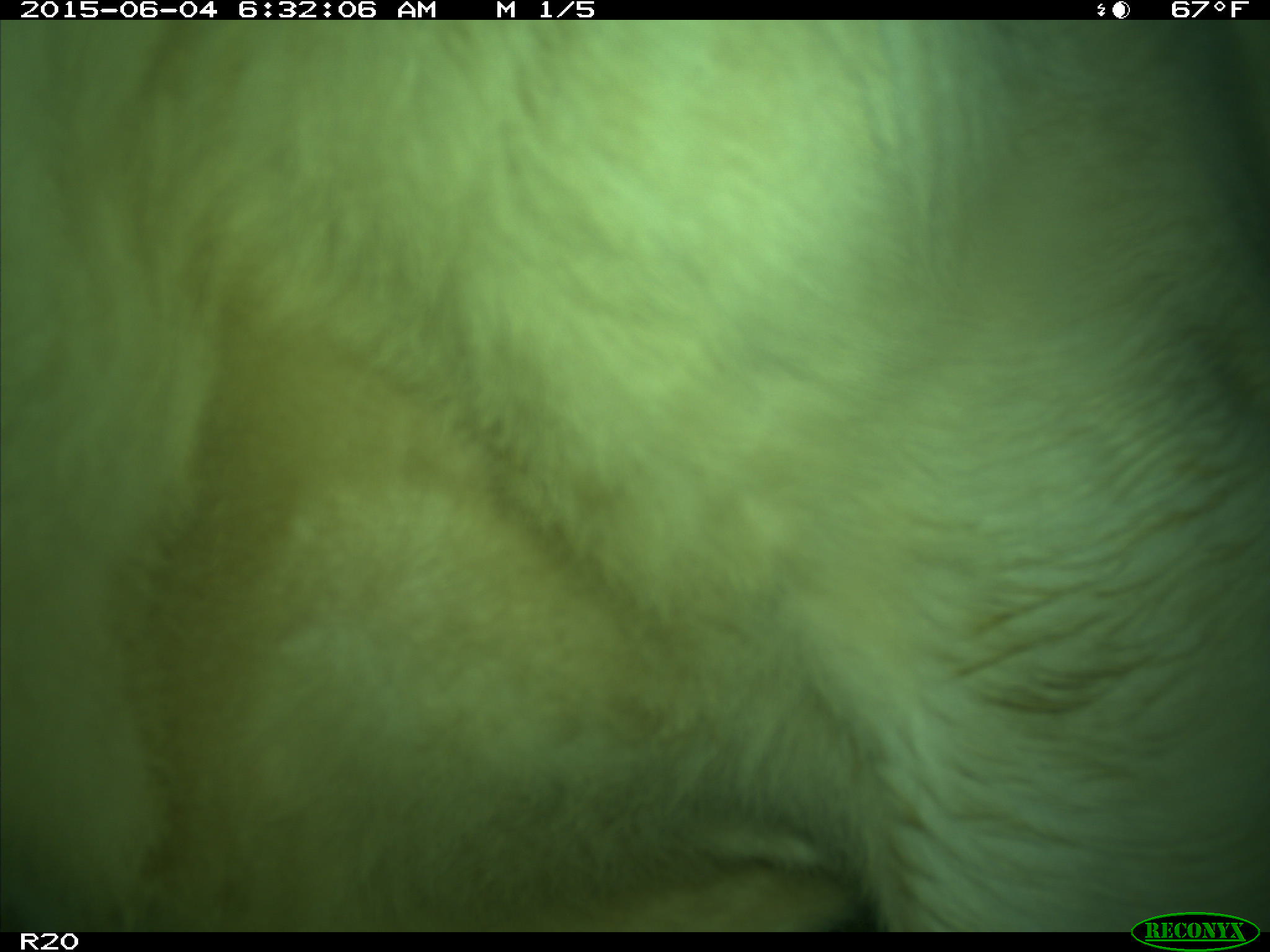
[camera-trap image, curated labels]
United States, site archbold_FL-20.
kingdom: Animalia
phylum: Chordata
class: Mammalia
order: Artiodactyla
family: Bovidae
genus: Bos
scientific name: Bos taurus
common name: domestic cow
Bos taurus (domestic cow).